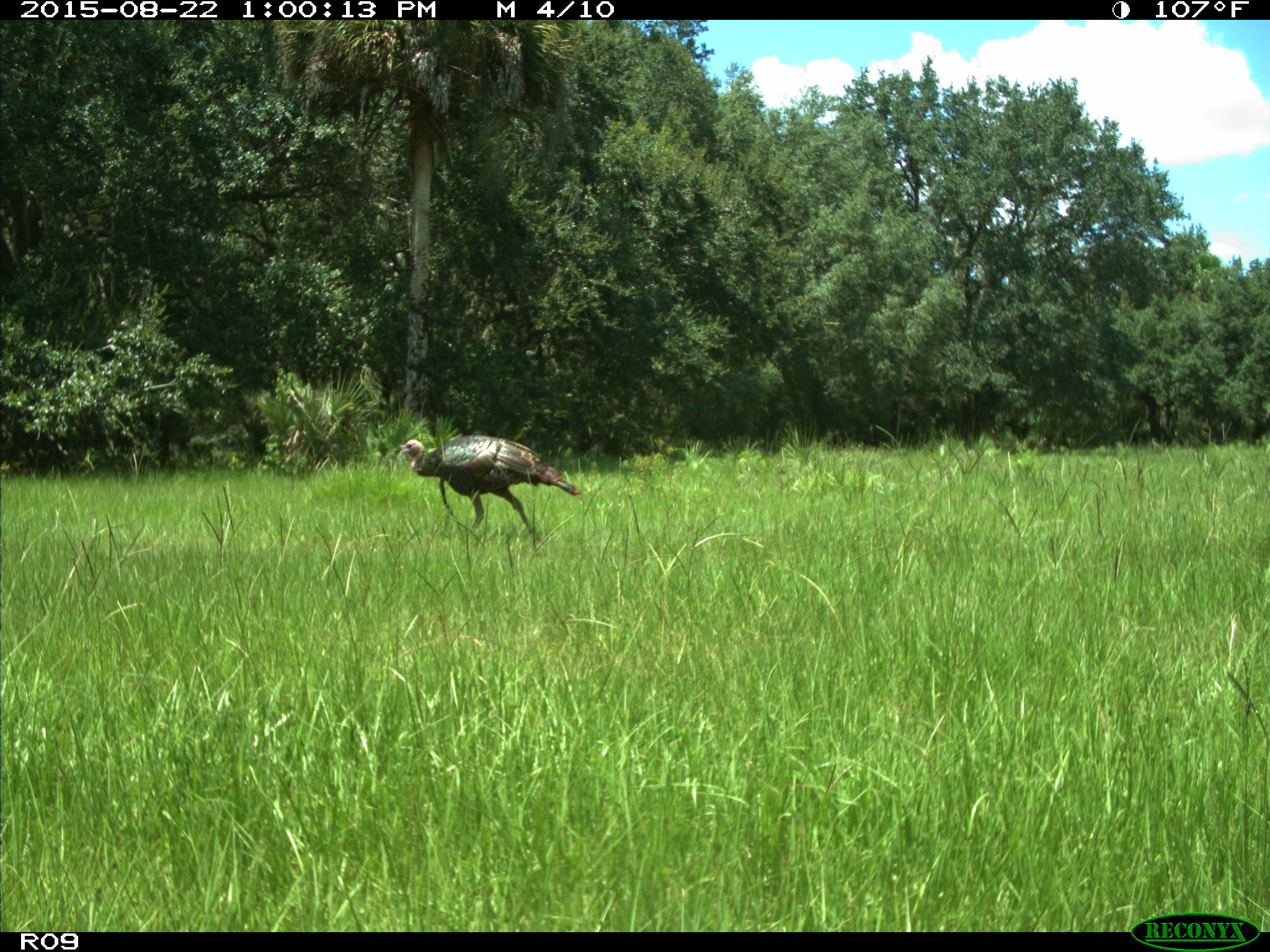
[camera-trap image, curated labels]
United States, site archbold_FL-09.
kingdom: Animalia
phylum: Chordata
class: Aves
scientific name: Aves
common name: birds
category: unidentified bird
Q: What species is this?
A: Unidentified bird (birds) (Aves).